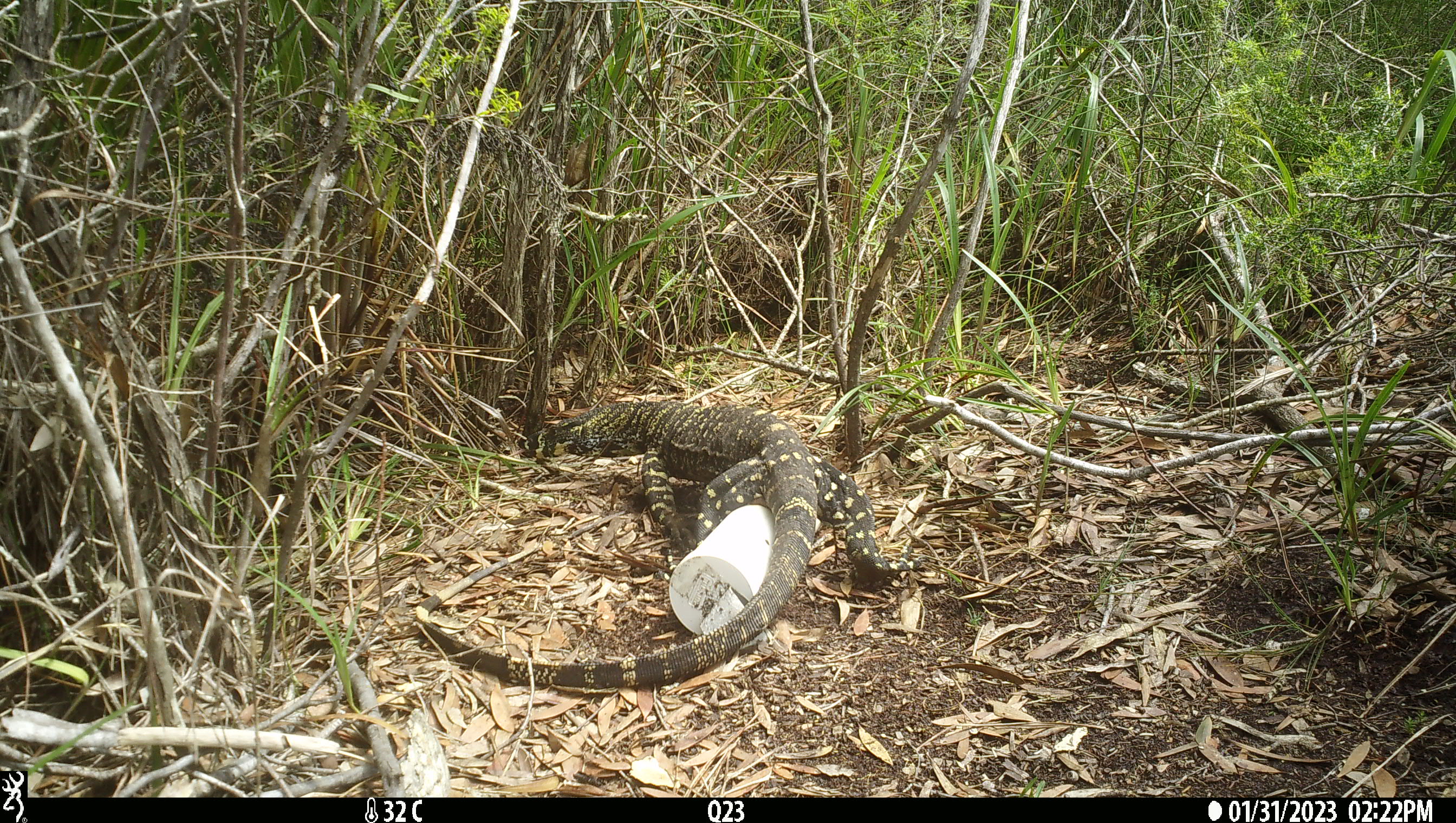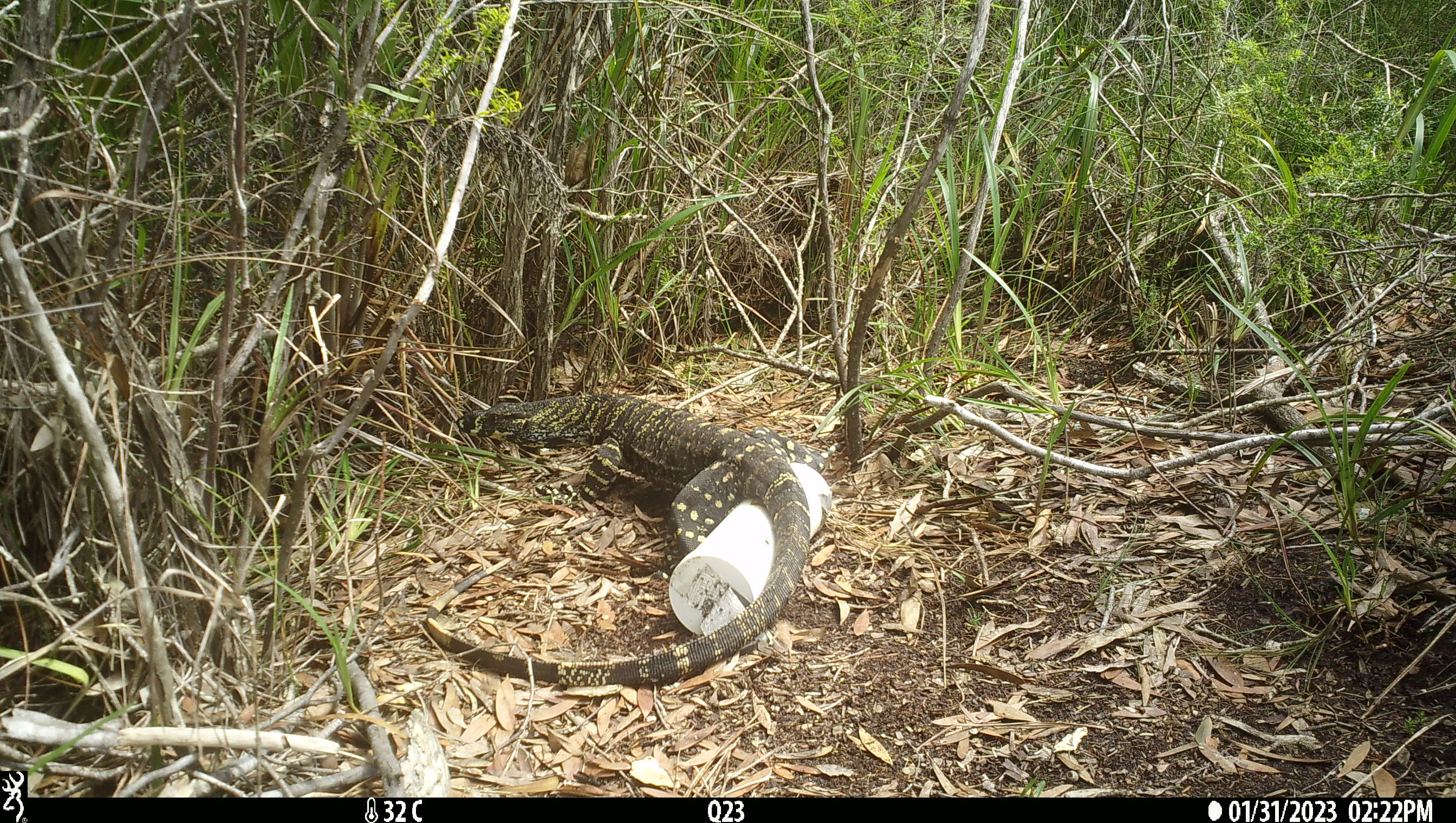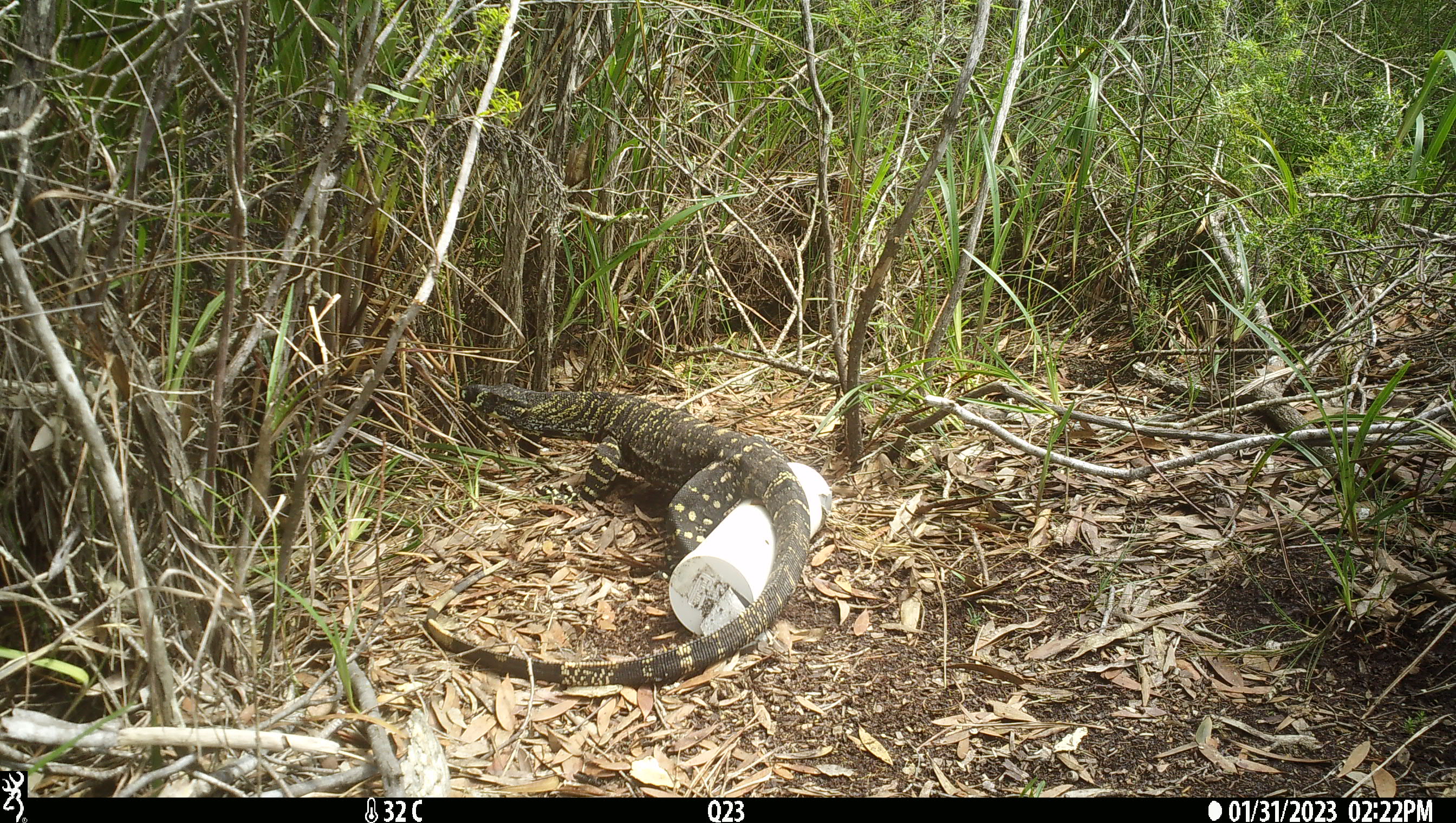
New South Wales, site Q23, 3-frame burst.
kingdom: Animalia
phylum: Chordata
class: Reptilia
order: Squamata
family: Varanidae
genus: Varanus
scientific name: Varanus varius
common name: lace monitor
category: goanna